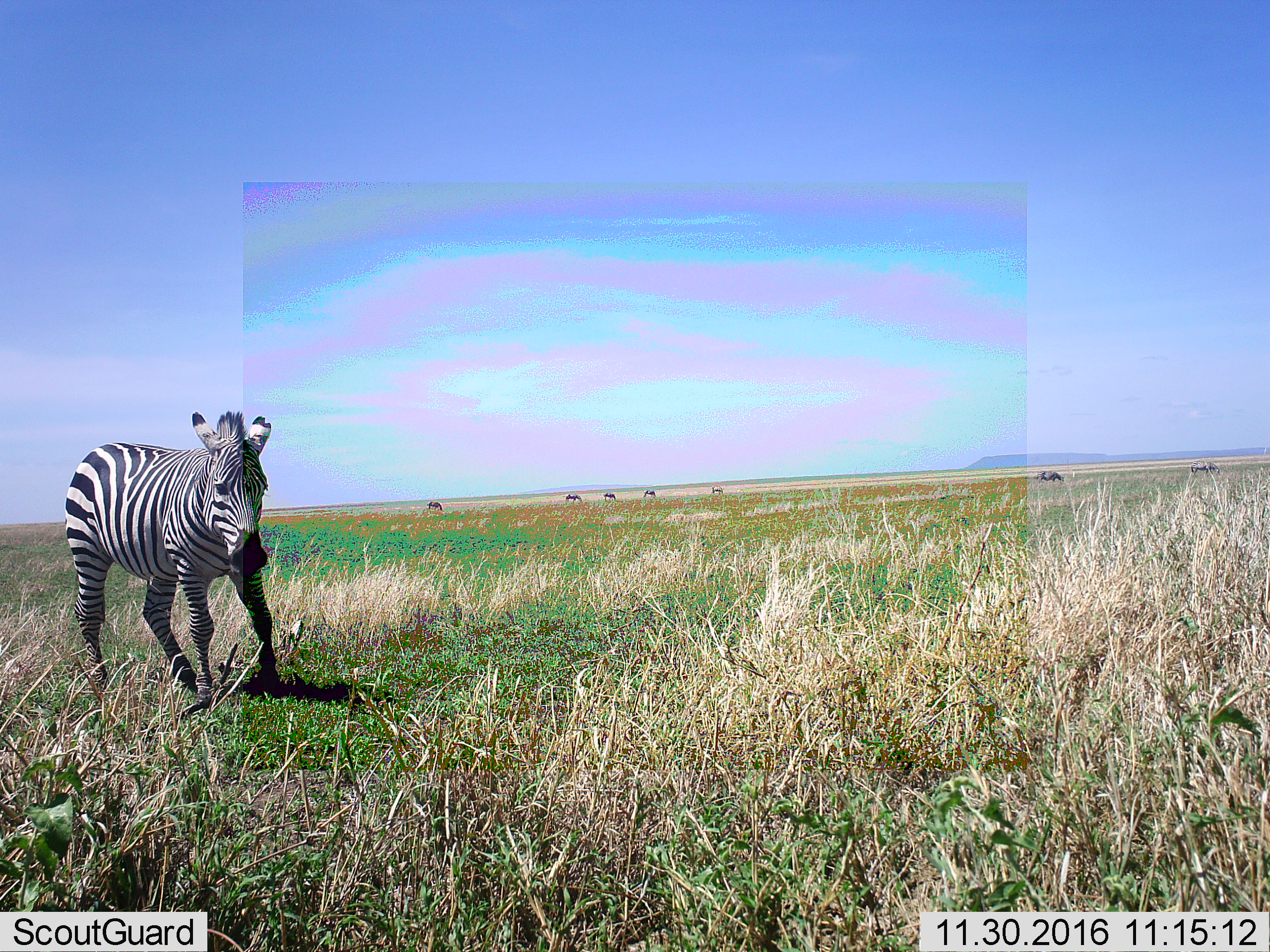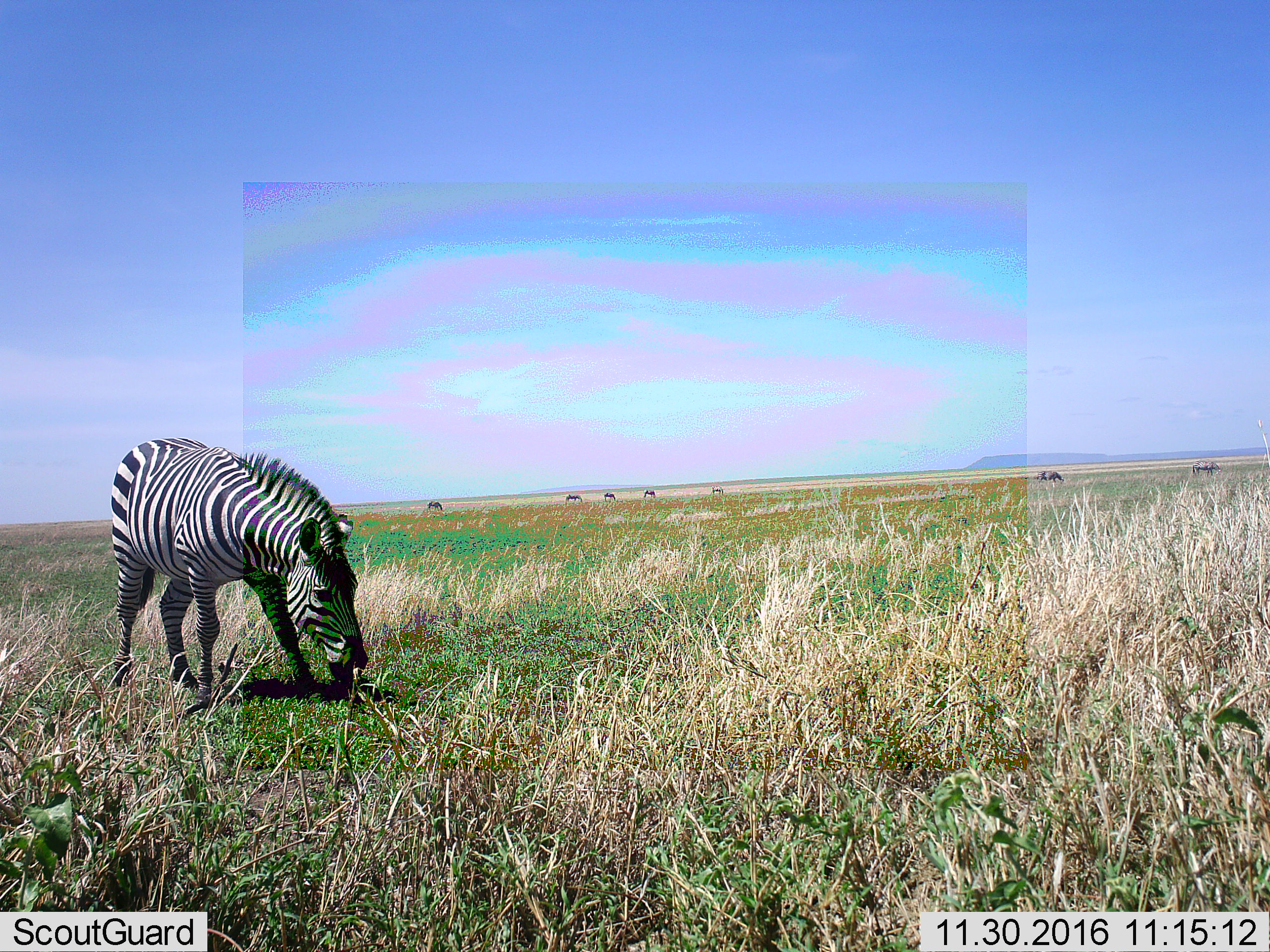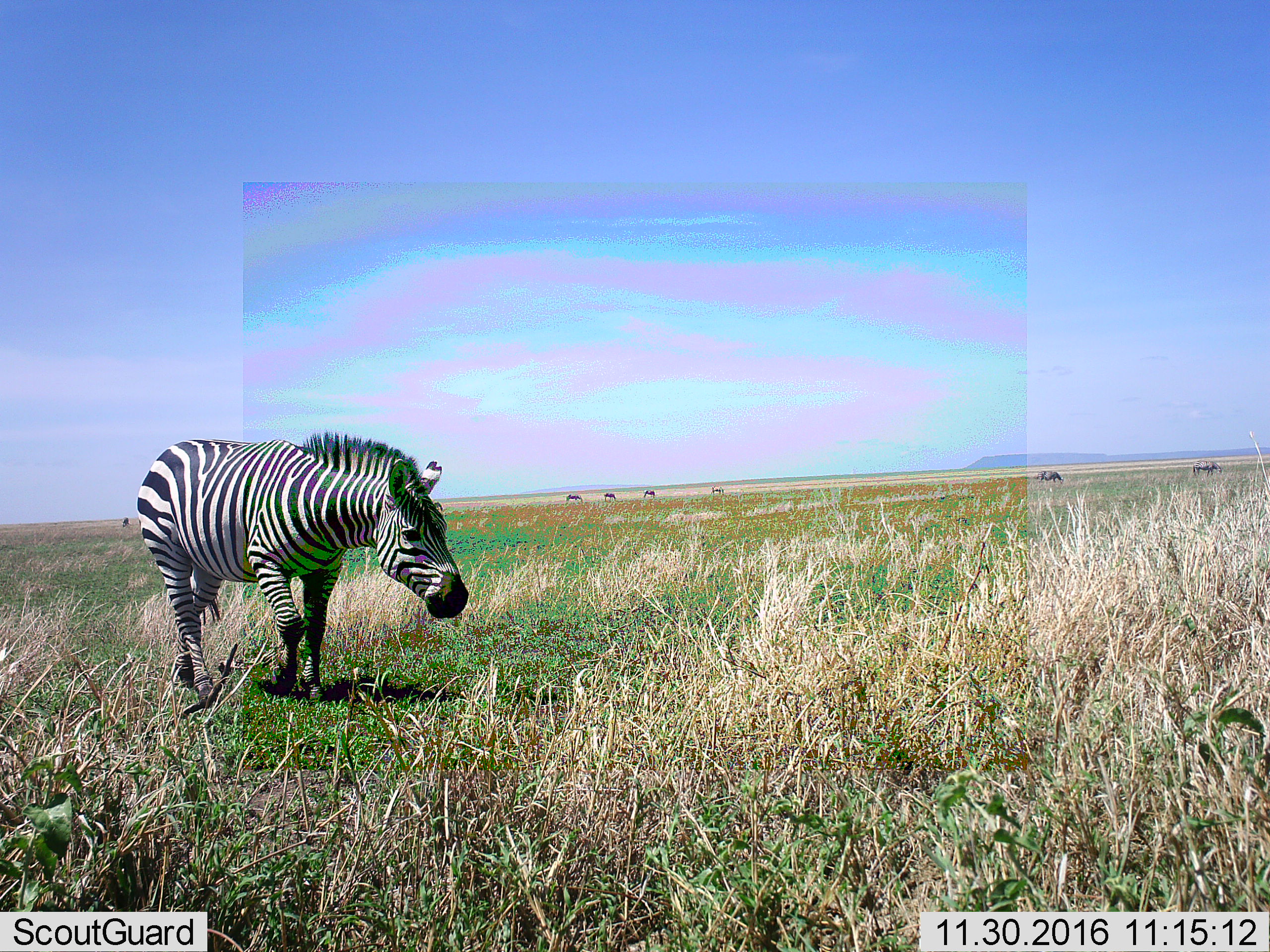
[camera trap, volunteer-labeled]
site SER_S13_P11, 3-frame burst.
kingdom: Animalia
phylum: Chordata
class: Mammalia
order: Perissodactyla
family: Equidae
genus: Equus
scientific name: Equus quagga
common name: plains zebra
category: zebraplains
Zebraplains (plains zebra) (Equus quagga), count 1. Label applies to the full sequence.